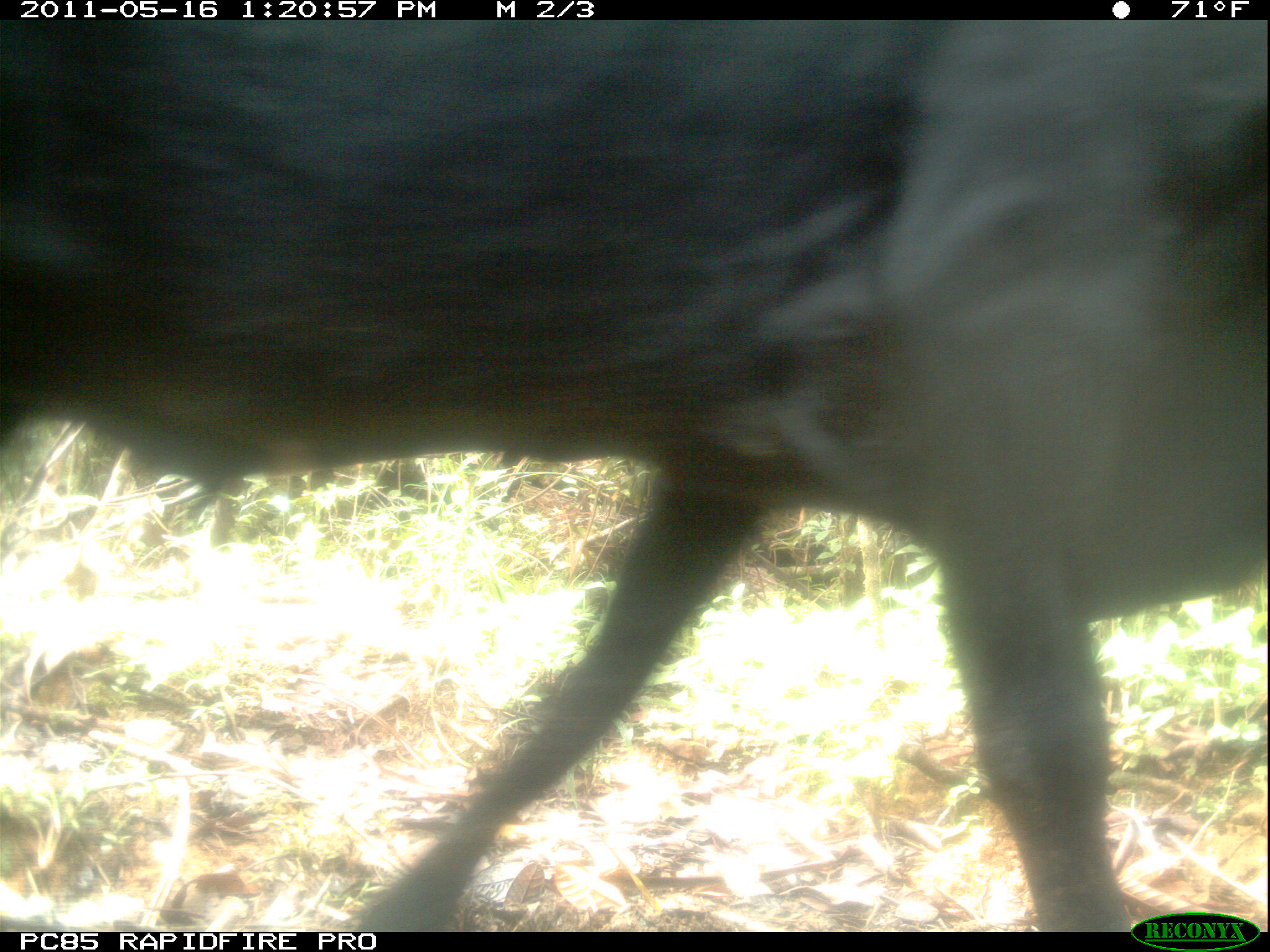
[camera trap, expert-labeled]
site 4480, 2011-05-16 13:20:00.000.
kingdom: Animalia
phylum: Chordata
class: Mammalia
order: Artiodactyla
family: Bovidae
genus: Bos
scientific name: Bos taurus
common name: domestic cattle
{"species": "Bos taurus (domestic cattle)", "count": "4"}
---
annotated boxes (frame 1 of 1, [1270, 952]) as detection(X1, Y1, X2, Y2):
bos taurus: detection(0, 20, 1267, 930)